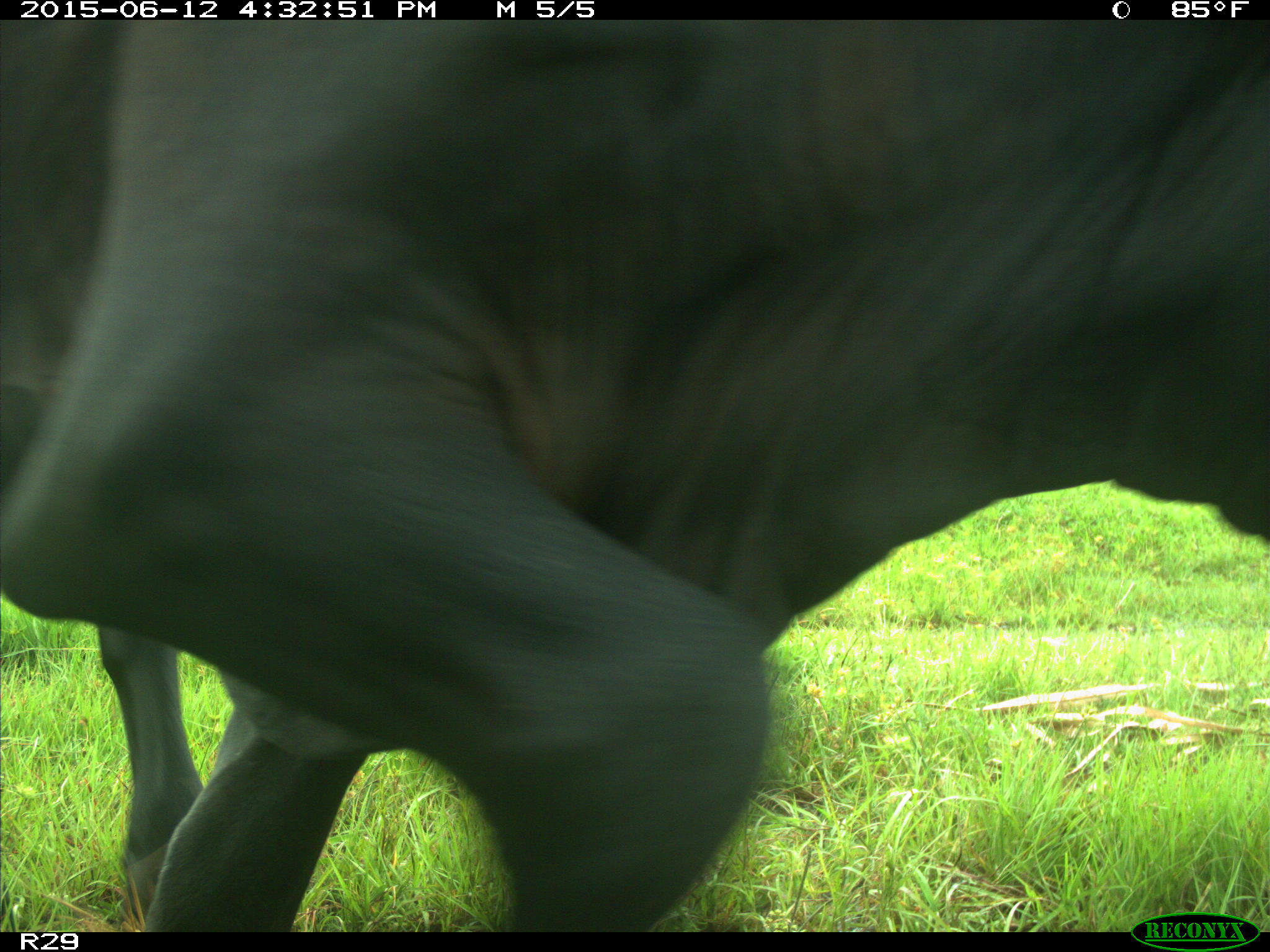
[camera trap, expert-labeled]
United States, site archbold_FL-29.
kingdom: Animalia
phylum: Chordata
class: Mammalia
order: Artiodactyla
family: Bovidae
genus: Bos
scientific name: Bos taurus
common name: domestic cow